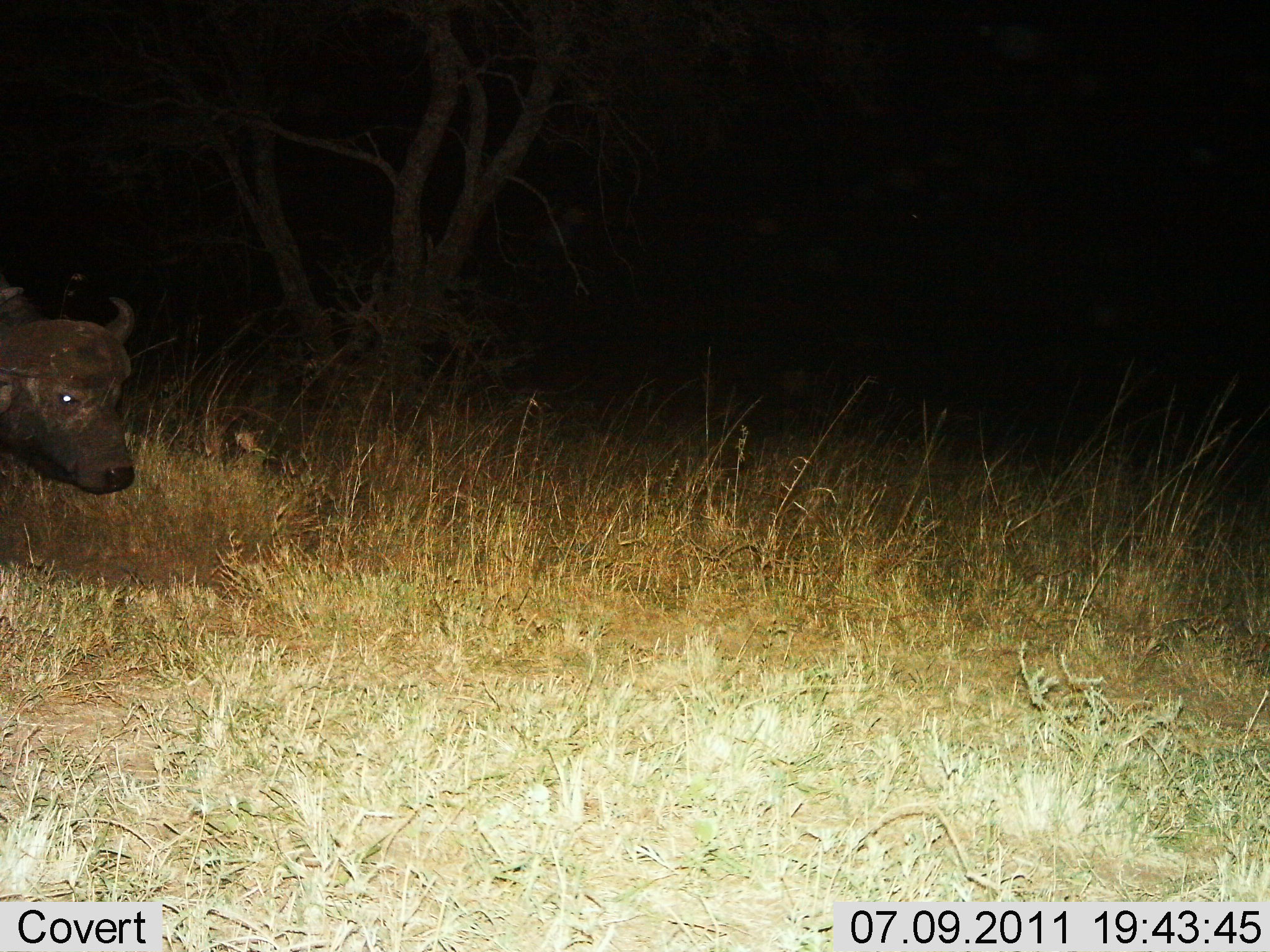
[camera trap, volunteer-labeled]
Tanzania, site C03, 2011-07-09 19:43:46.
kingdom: Animalia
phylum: Chordata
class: Mammalia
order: Artiodactyla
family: Bovidae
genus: Syncerus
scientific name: Syncerus caffer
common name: cape buffalo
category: buffalo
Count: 1.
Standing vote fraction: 50%.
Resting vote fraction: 10%.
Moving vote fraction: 50%.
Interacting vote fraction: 0%.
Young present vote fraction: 0%.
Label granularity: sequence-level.